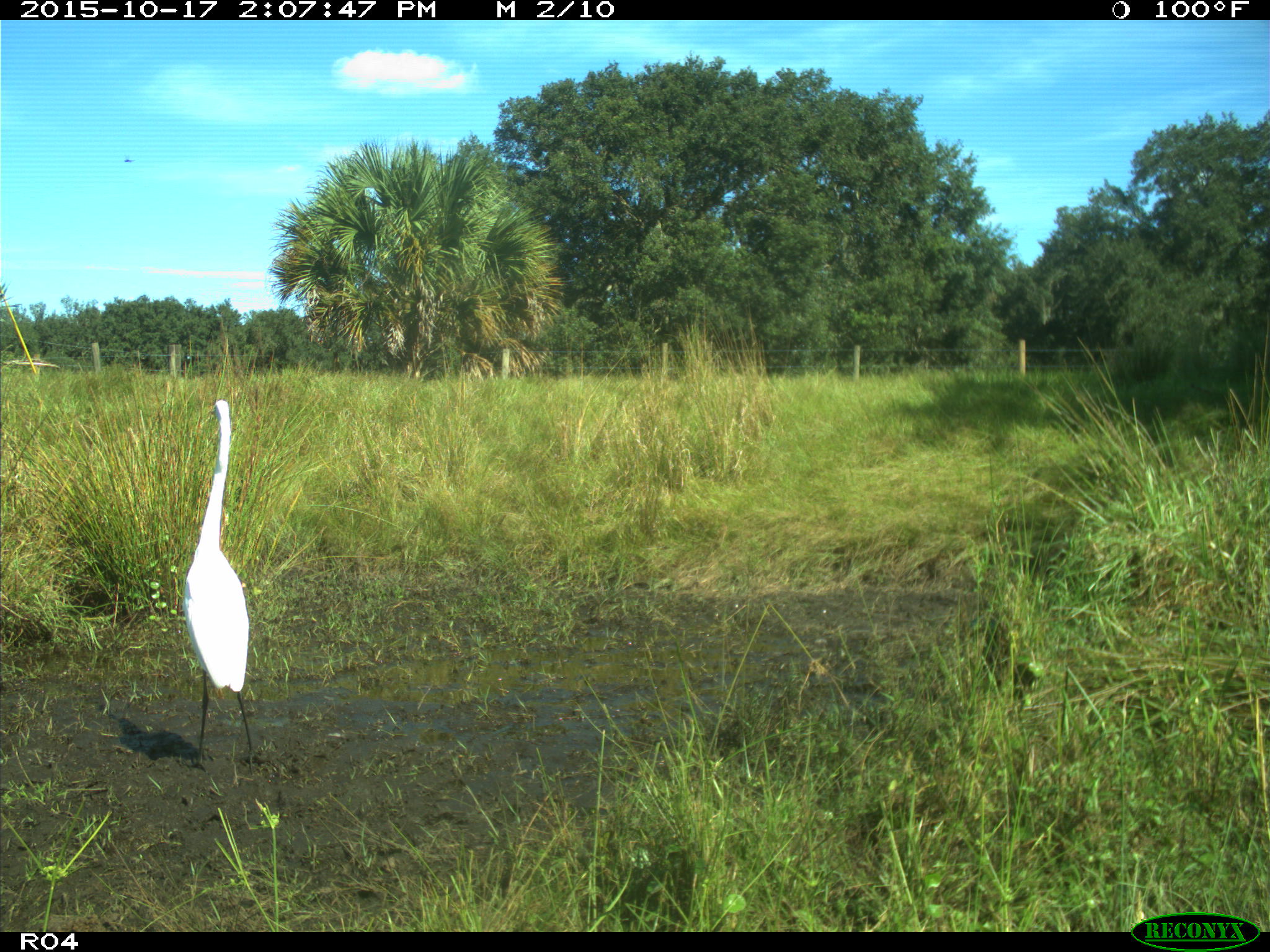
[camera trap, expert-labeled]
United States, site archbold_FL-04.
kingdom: Animalia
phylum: Chordata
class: Aves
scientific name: Aves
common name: birds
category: unidentified bird